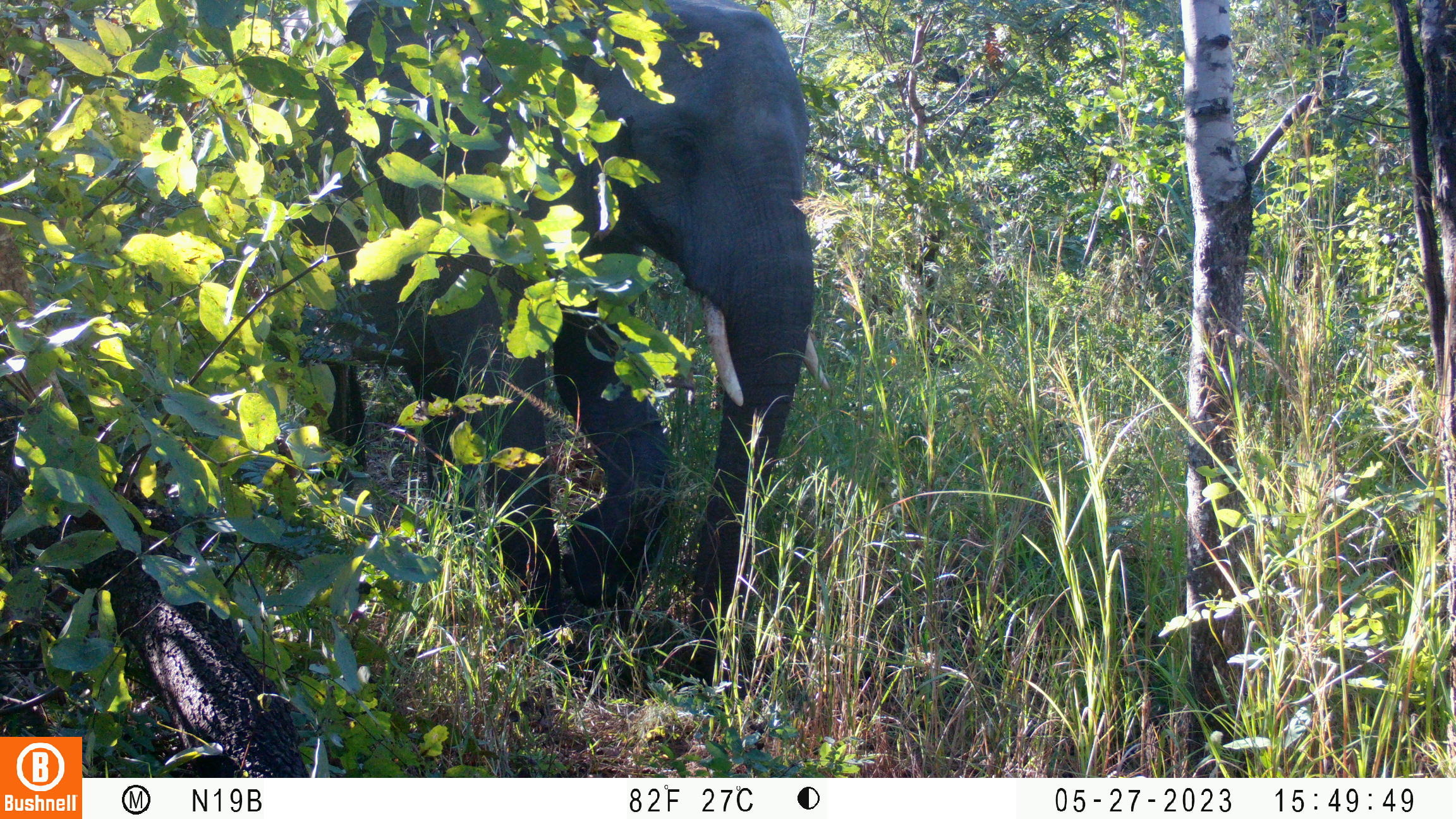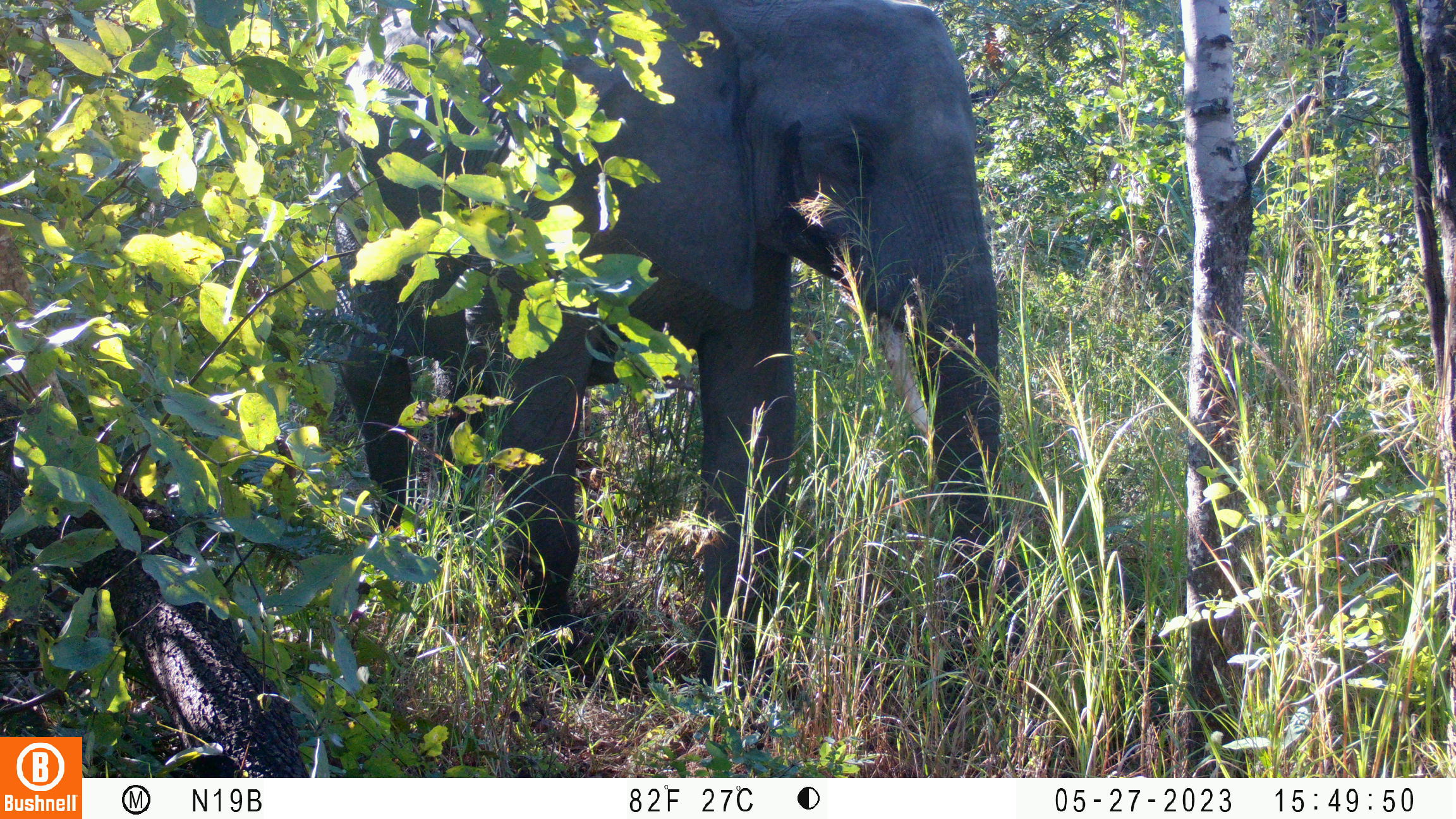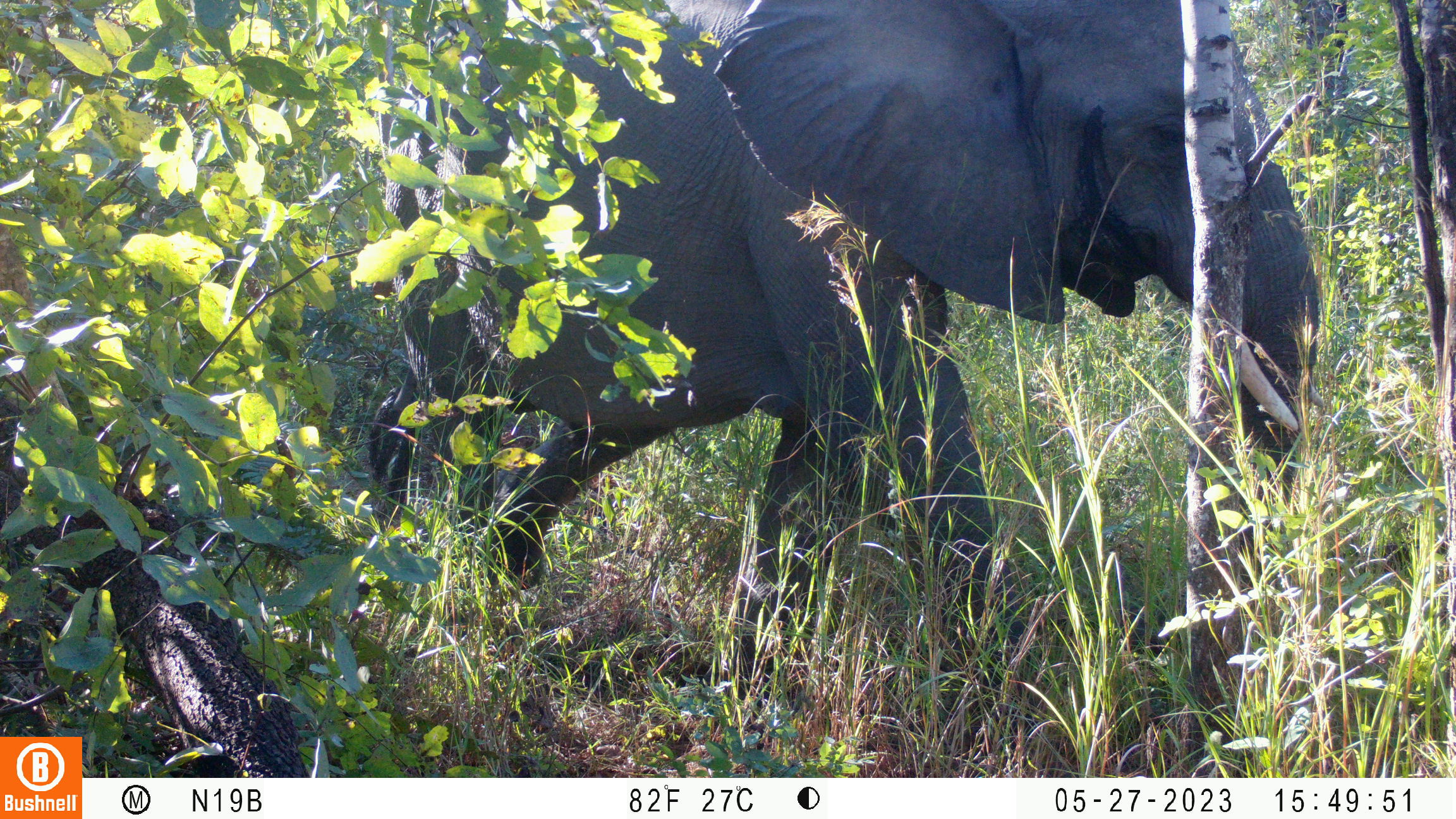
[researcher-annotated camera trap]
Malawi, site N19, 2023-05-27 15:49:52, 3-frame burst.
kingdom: Animalia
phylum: Chordata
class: Mammalia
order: Proboscidea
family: Elephantidae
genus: Loxodonta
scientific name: Loxodonta africana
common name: african savanna elephant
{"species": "african savanna elephant (Loxodonta africana)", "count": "1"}